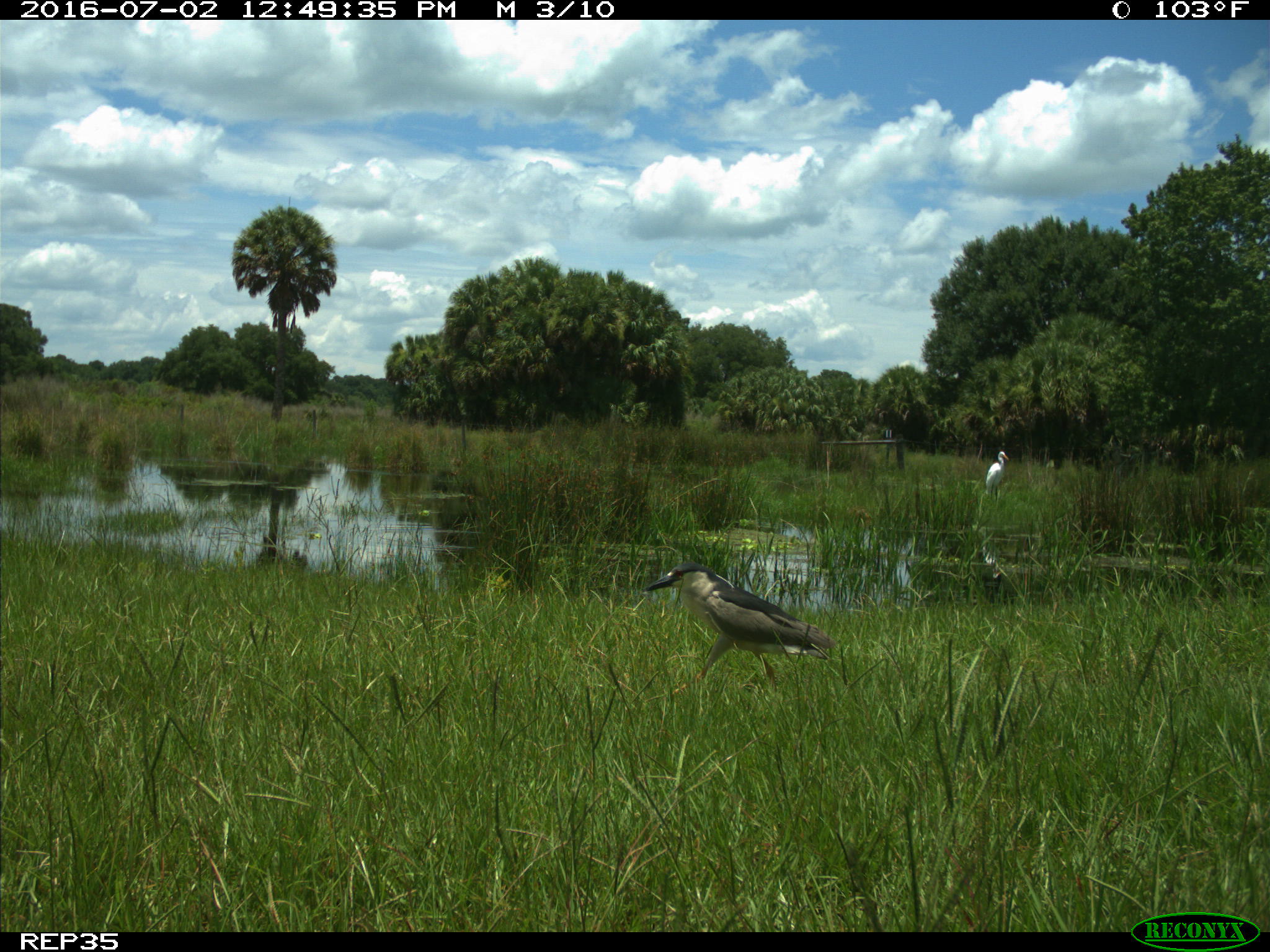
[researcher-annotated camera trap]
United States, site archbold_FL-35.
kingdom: Animalia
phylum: Chordata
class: Aves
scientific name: Aves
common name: birds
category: unidentified bird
Unidentified bird (birds) (Aves).